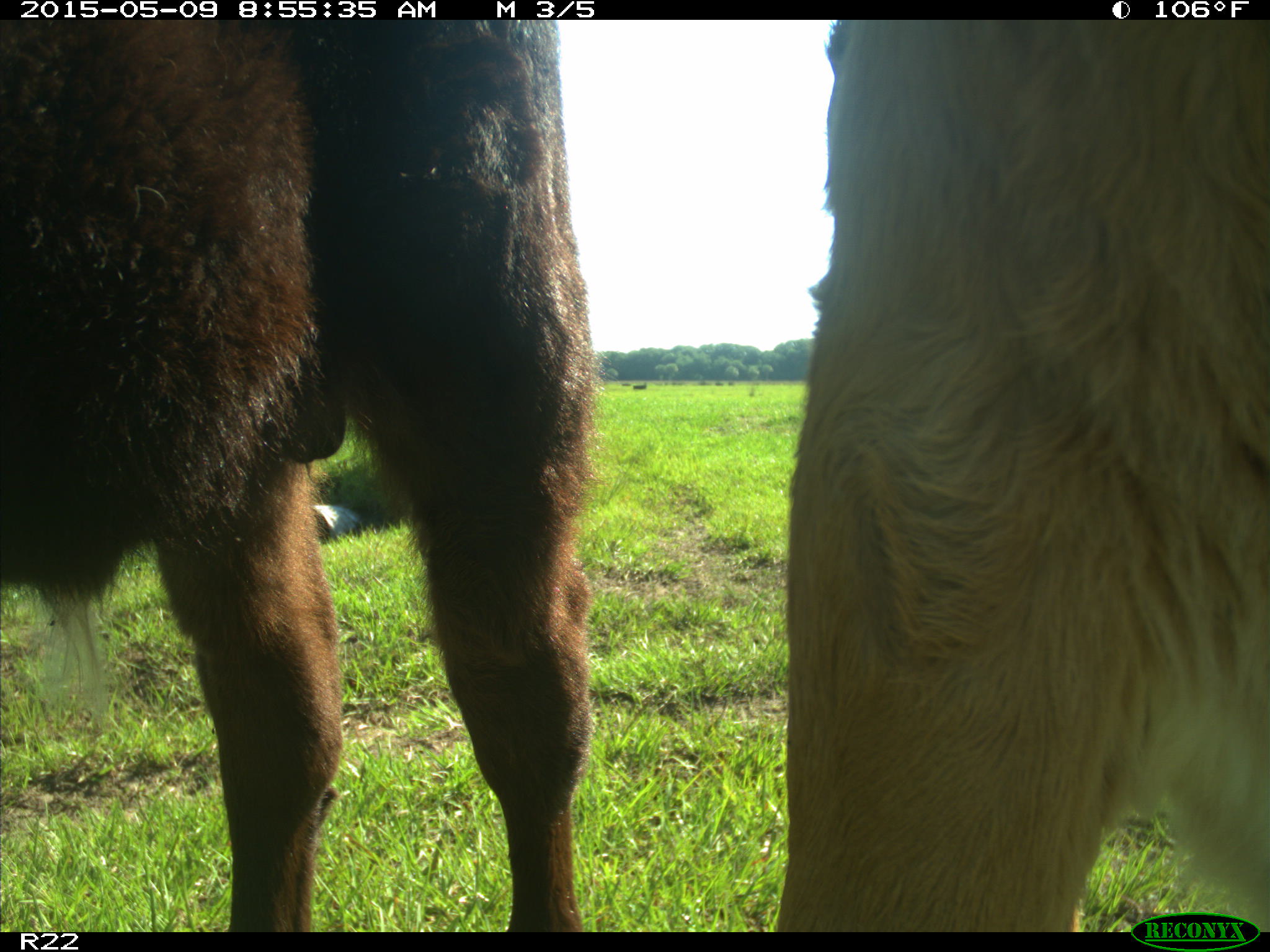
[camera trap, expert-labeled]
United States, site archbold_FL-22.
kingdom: Animalia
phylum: Chordata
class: Mammalia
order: Artiodactyla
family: Bovidae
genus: Bos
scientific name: Bos taurus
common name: domestic cow